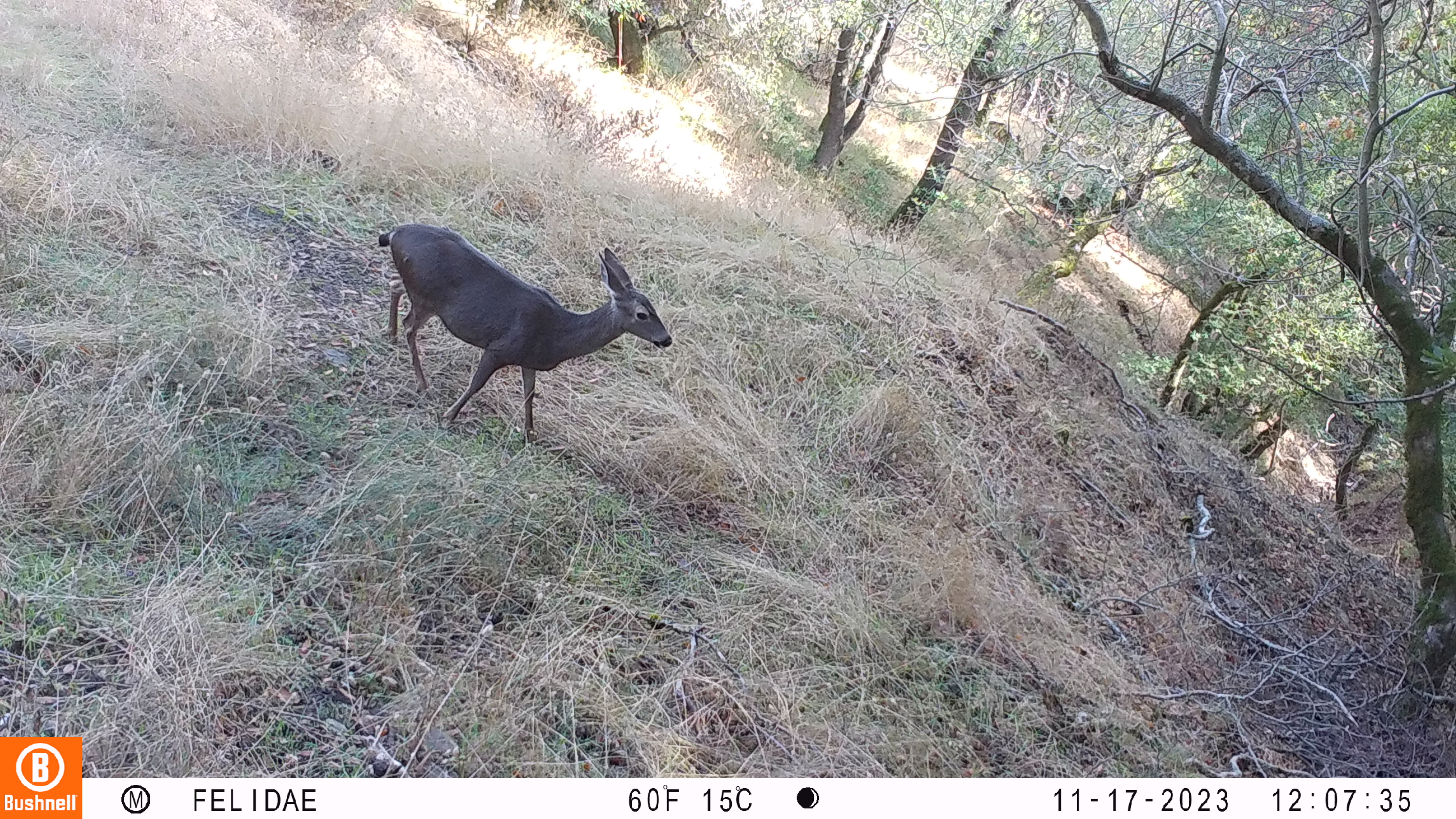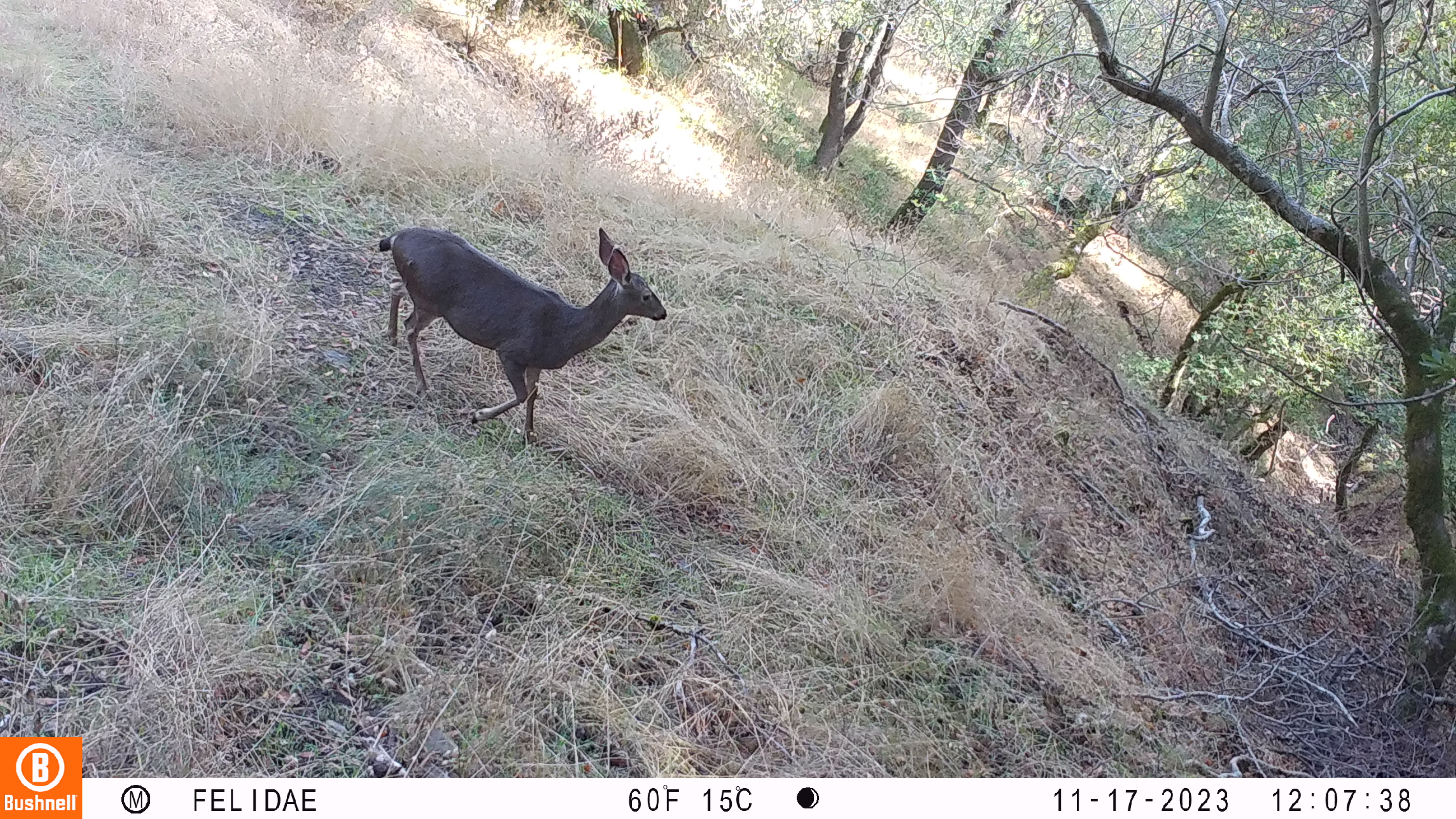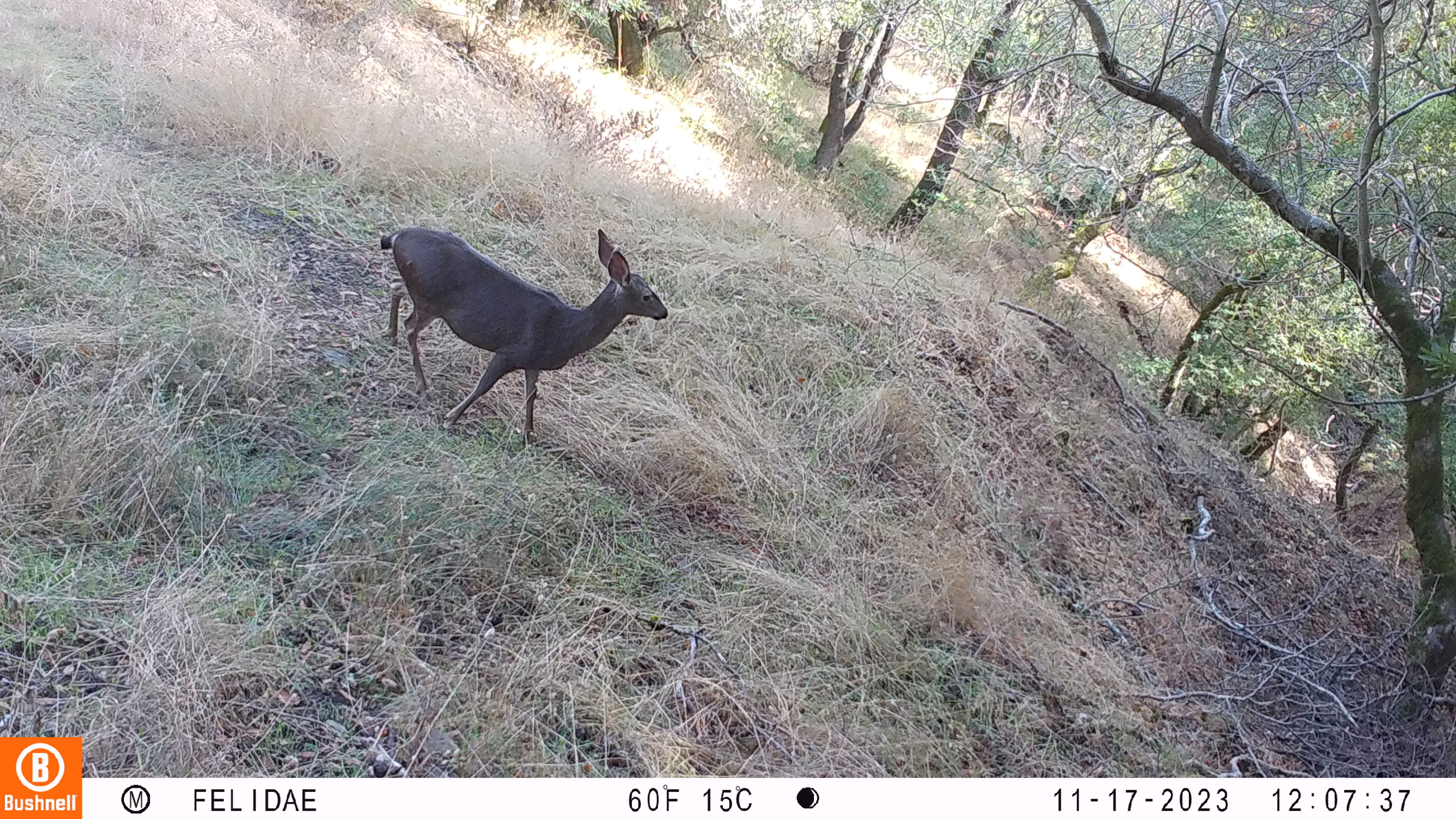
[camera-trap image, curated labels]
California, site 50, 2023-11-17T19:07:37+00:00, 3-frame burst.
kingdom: Animalia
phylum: Chordata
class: Mammalia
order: Artiodactyla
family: Cervidae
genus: Odocoileus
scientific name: Odocoileus hemionus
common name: mule deer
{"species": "mule deer (Odocoileus hemionus)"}